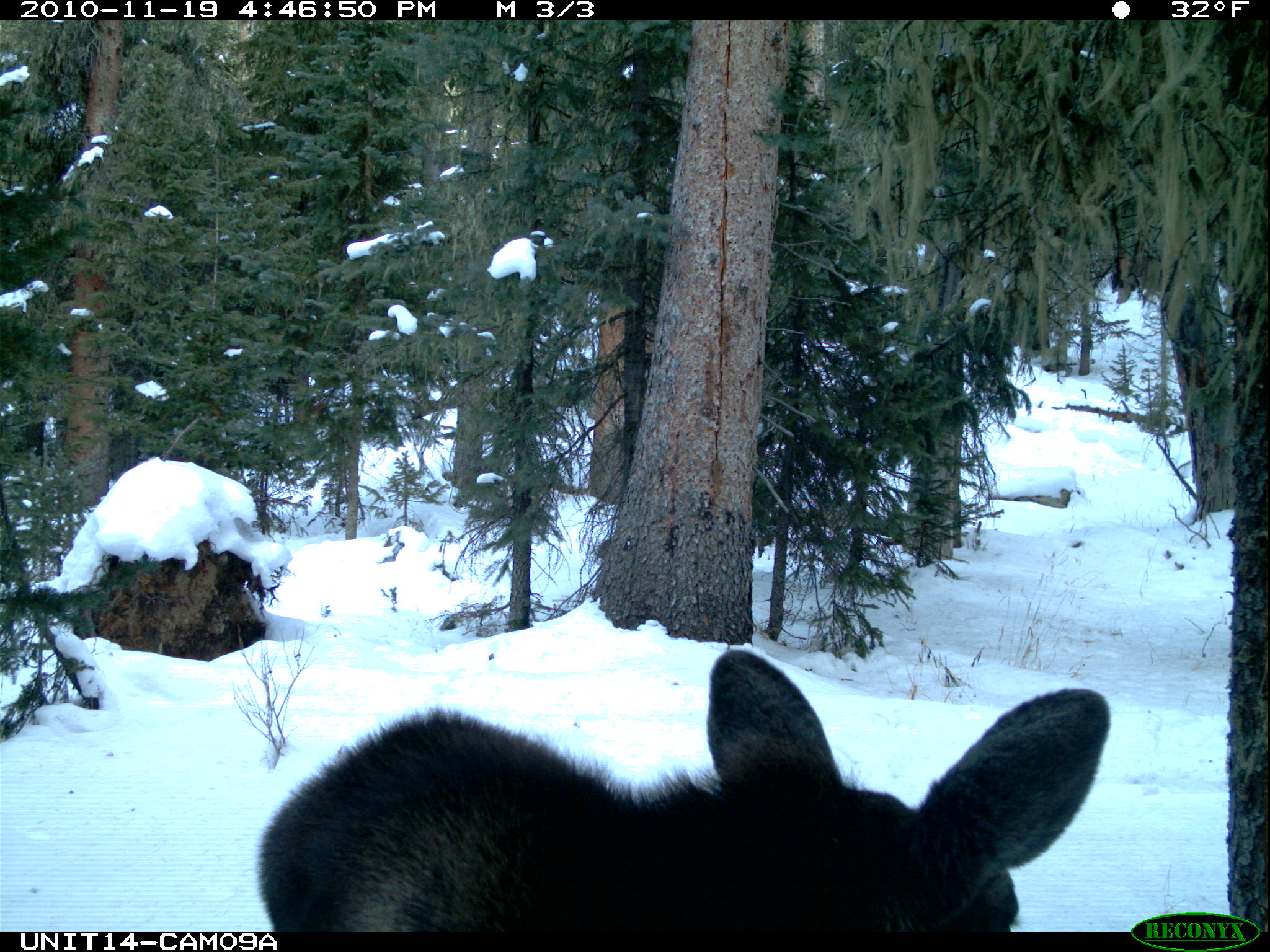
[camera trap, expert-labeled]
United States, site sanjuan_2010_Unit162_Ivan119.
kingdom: Animalia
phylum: Chordata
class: Mammalia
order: Artiodactyla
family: Cervidae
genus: Alces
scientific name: Alces alces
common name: moose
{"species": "Alces alces (moose)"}